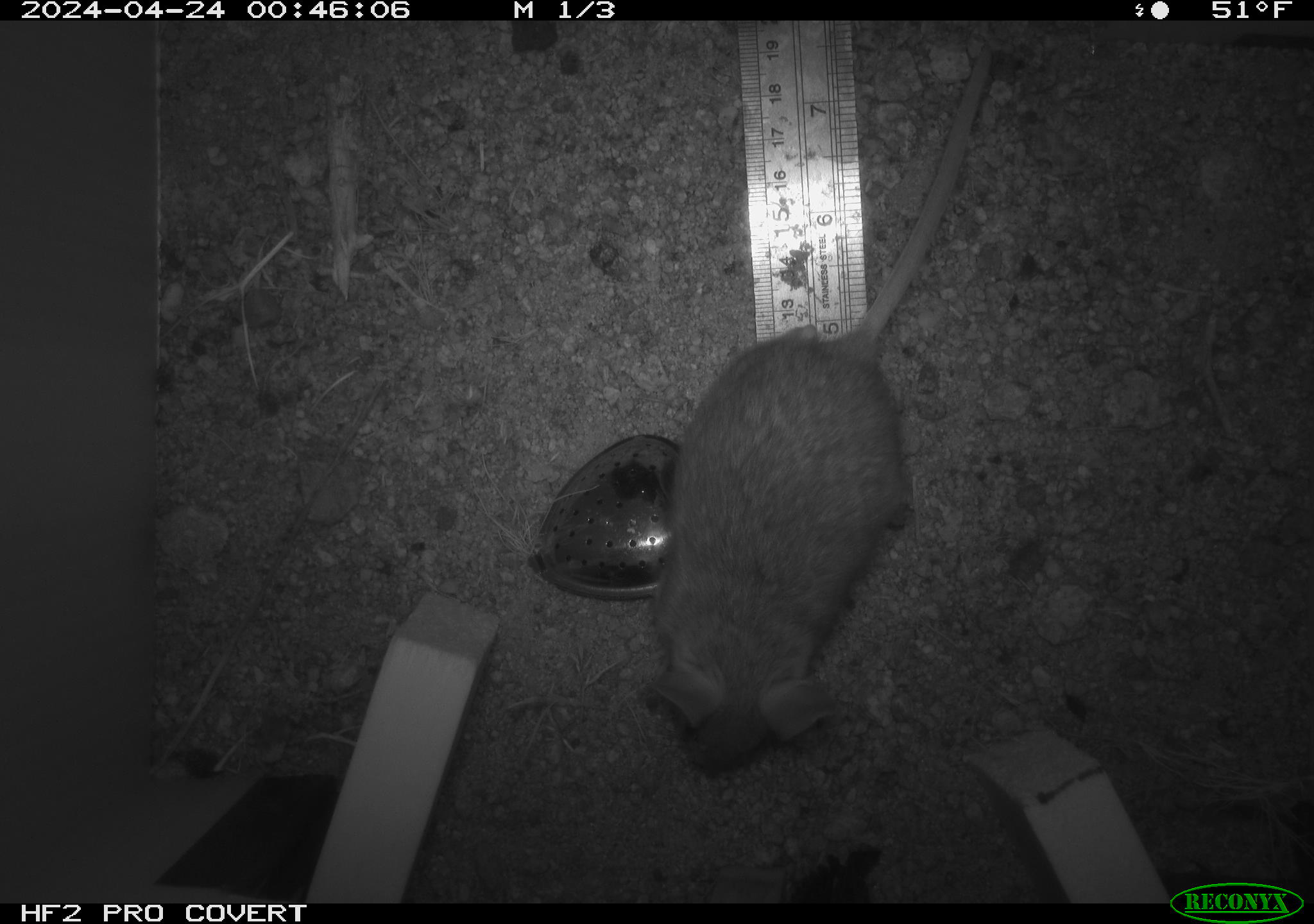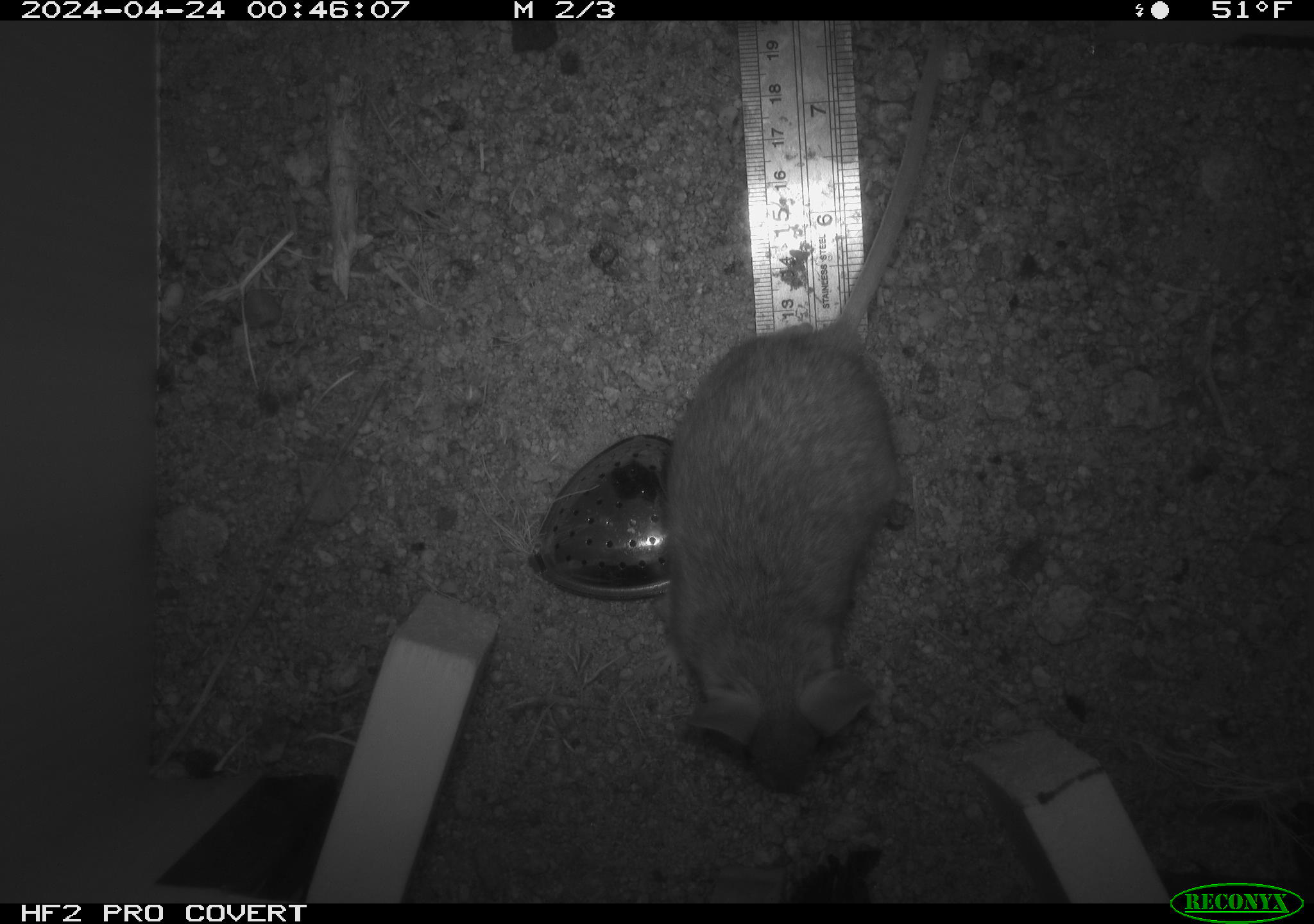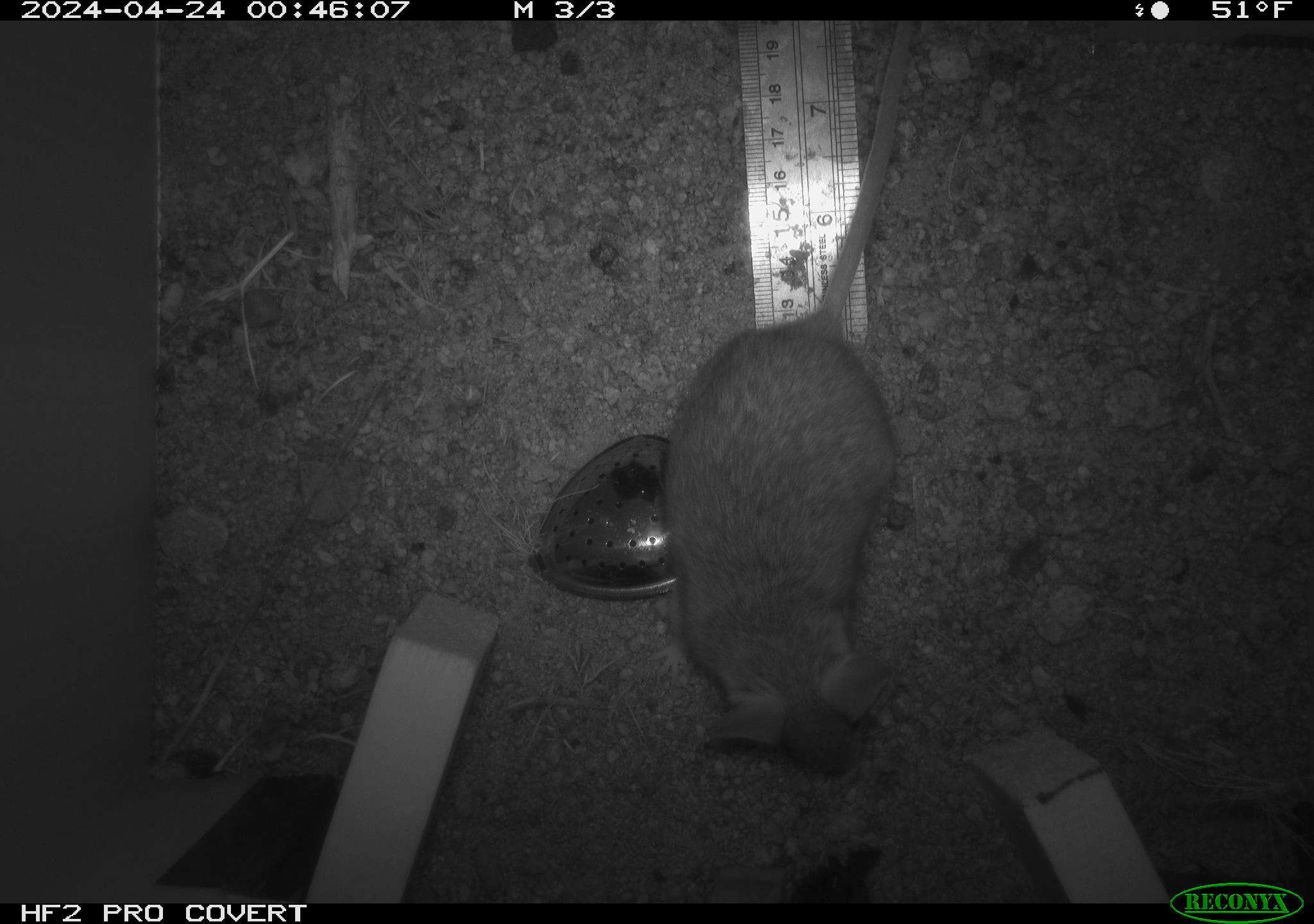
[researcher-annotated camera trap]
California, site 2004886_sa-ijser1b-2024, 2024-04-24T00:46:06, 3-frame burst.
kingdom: Animalia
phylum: Chordata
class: Mammalia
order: Rodentia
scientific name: Rodentia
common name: woodrat or rat or mouse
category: woodrat or rat or mouse species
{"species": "woodrat or rat or mouse species (woodrat or rat or mouse) (Rodentia)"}